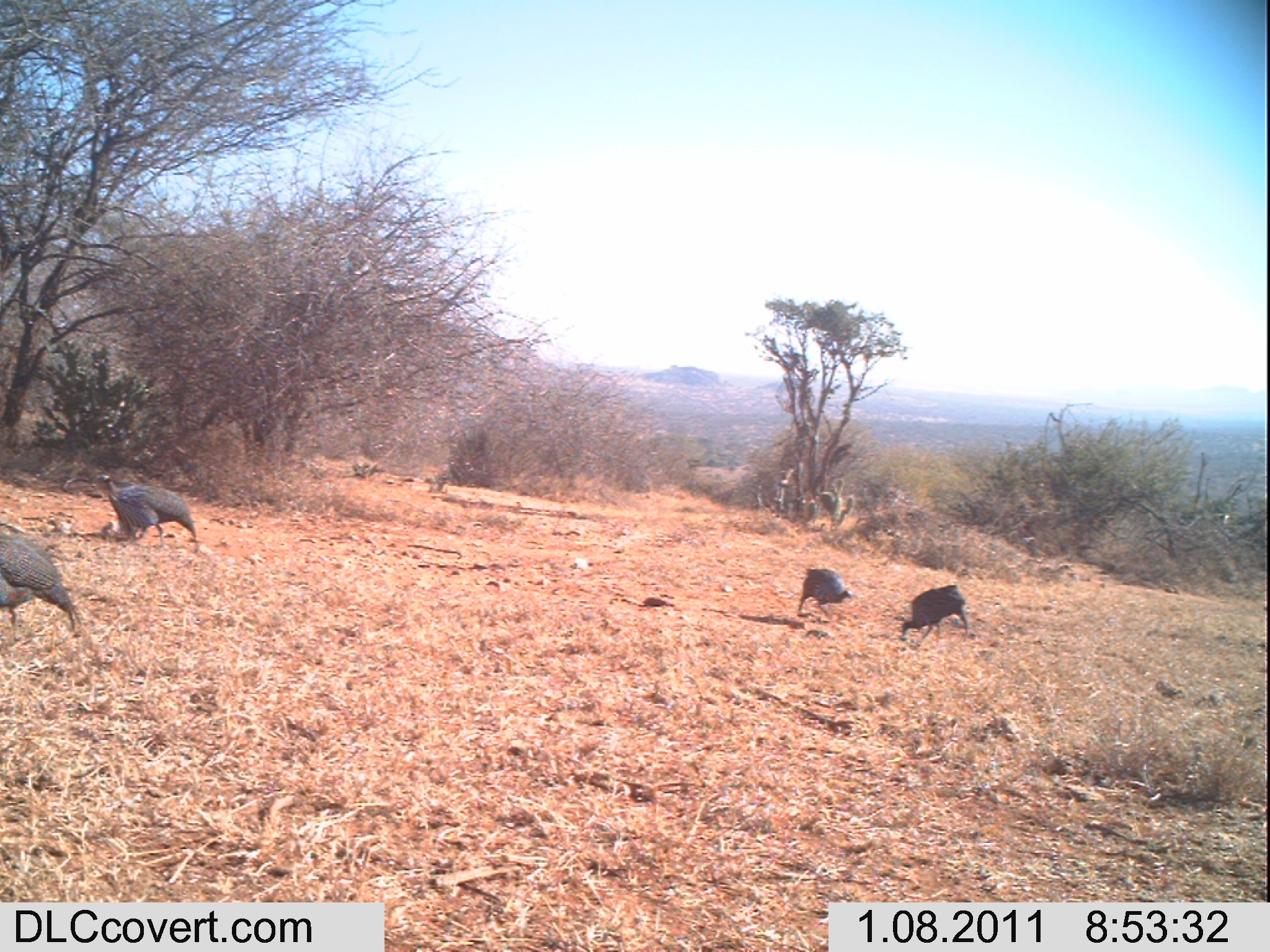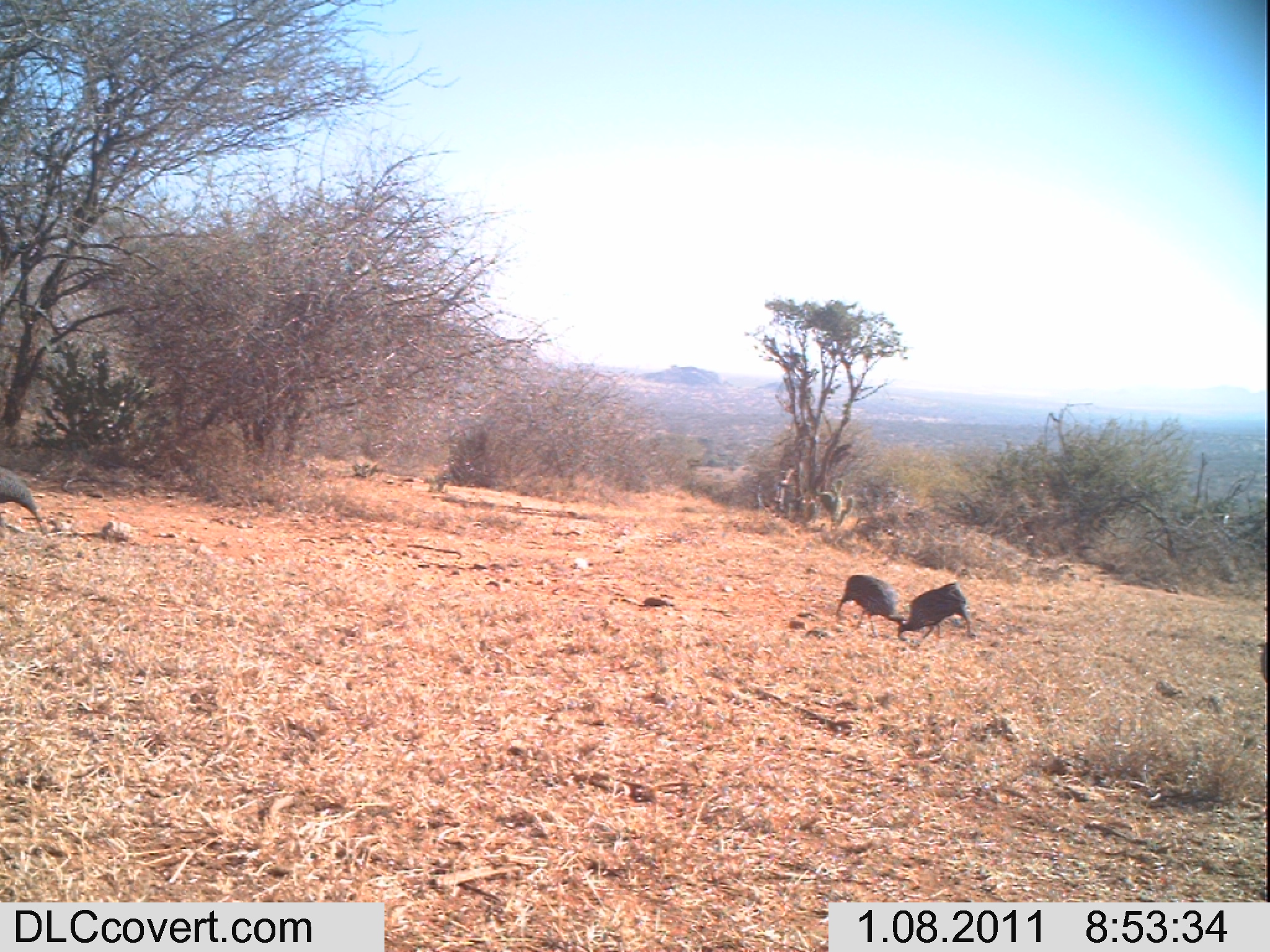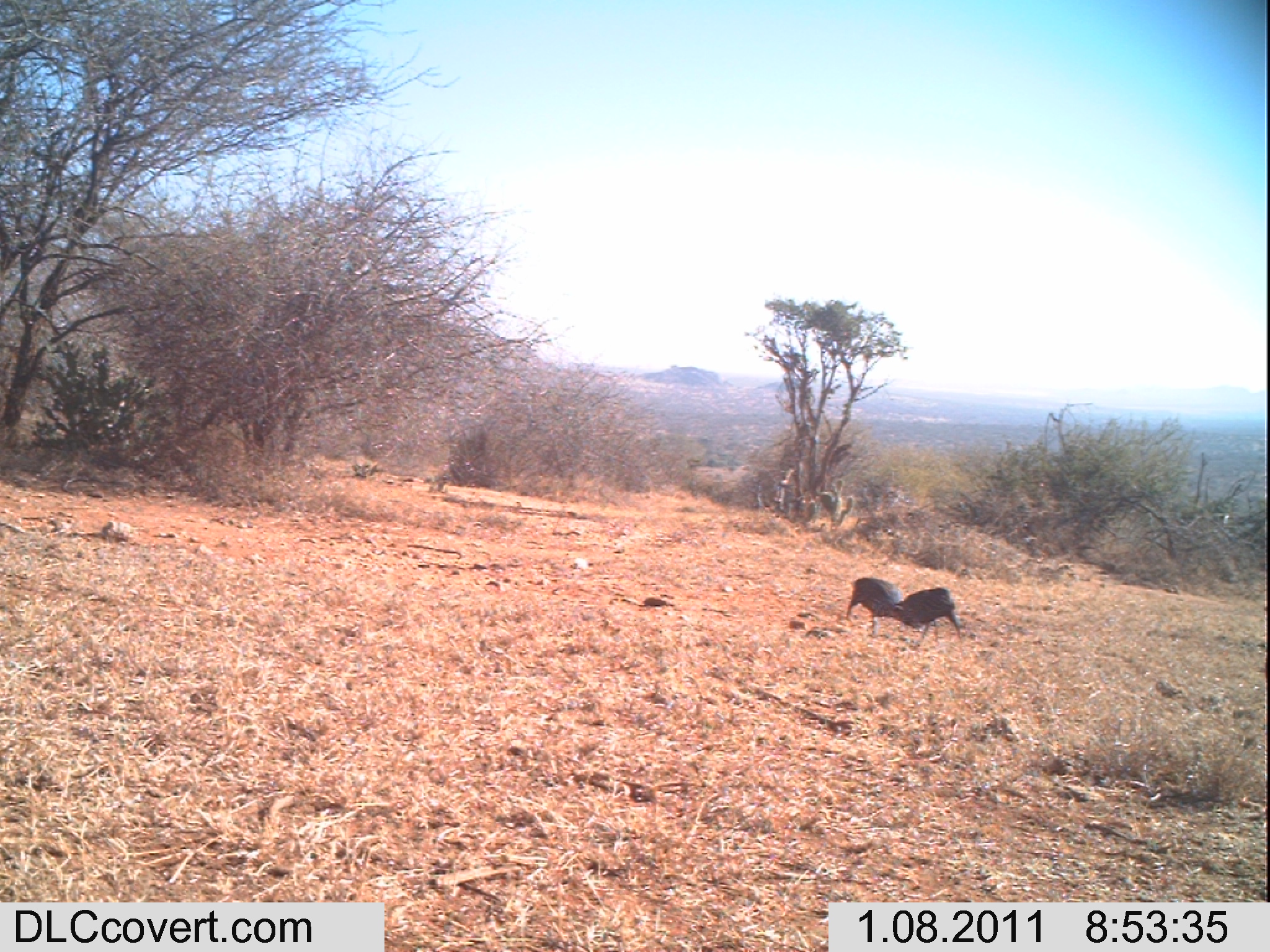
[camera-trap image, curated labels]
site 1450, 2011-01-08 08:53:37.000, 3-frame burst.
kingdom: Animalia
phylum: Chordata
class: Aves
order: Galliformes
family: Numididae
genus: Acryllium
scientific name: Acryllium vulturinum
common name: vulturine guineafowl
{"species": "Acryllium vulturinum (vulturine guineafowl)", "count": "4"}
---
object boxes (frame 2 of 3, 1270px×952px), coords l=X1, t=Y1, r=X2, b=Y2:
acryllium vulturinum: l=897, t=580, r=973, b=640; l=838, t=572, r=904, b=636; l=0, t=466, r=46, b=522; l=1258, t=640, r=1270, b=688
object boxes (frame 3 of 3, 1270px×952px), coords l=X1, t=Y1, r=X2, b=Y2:
acryllium vulturinum: l=846, t=575, r=914, b=638; l=893, t=586, r=961, b=645